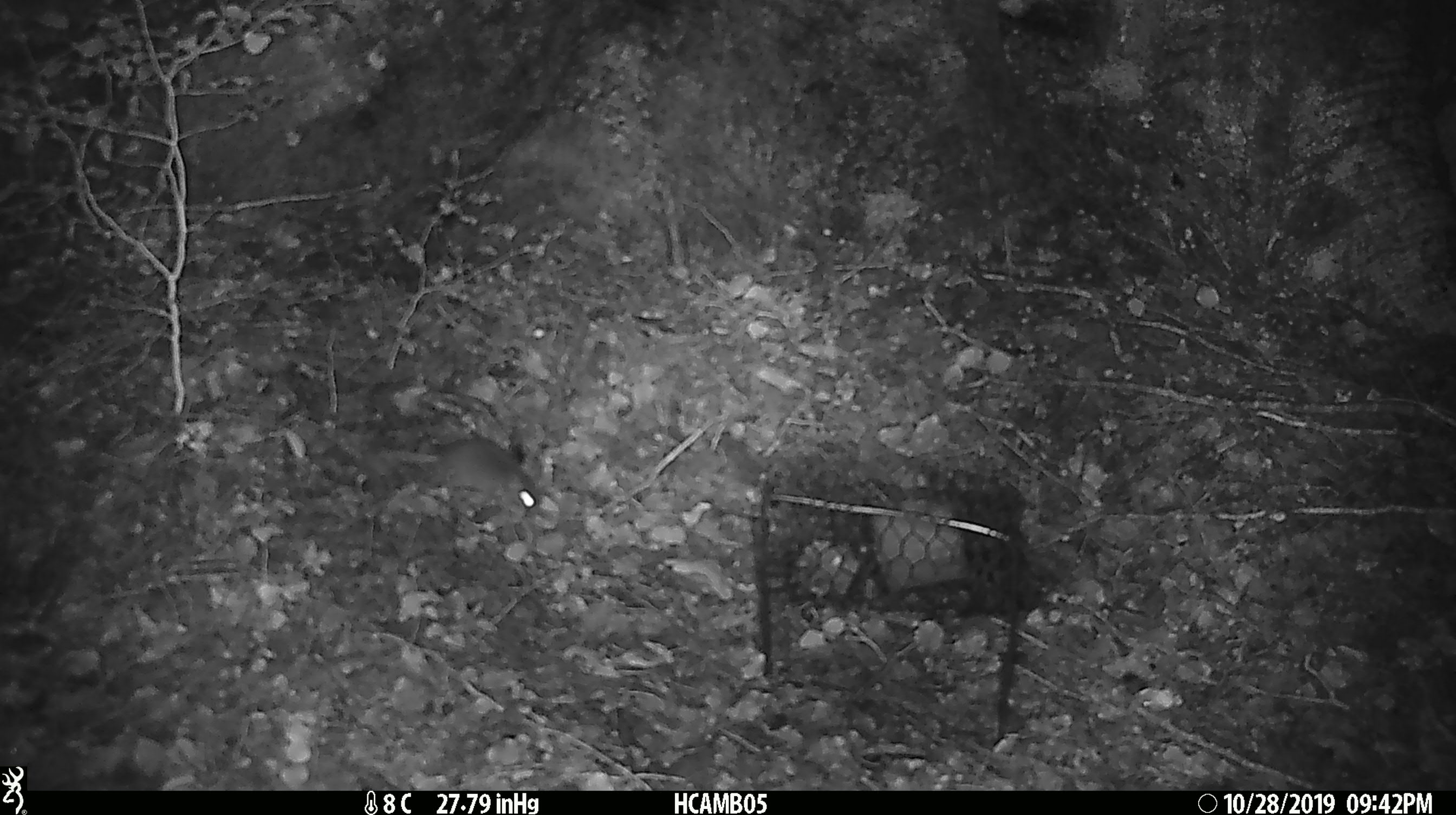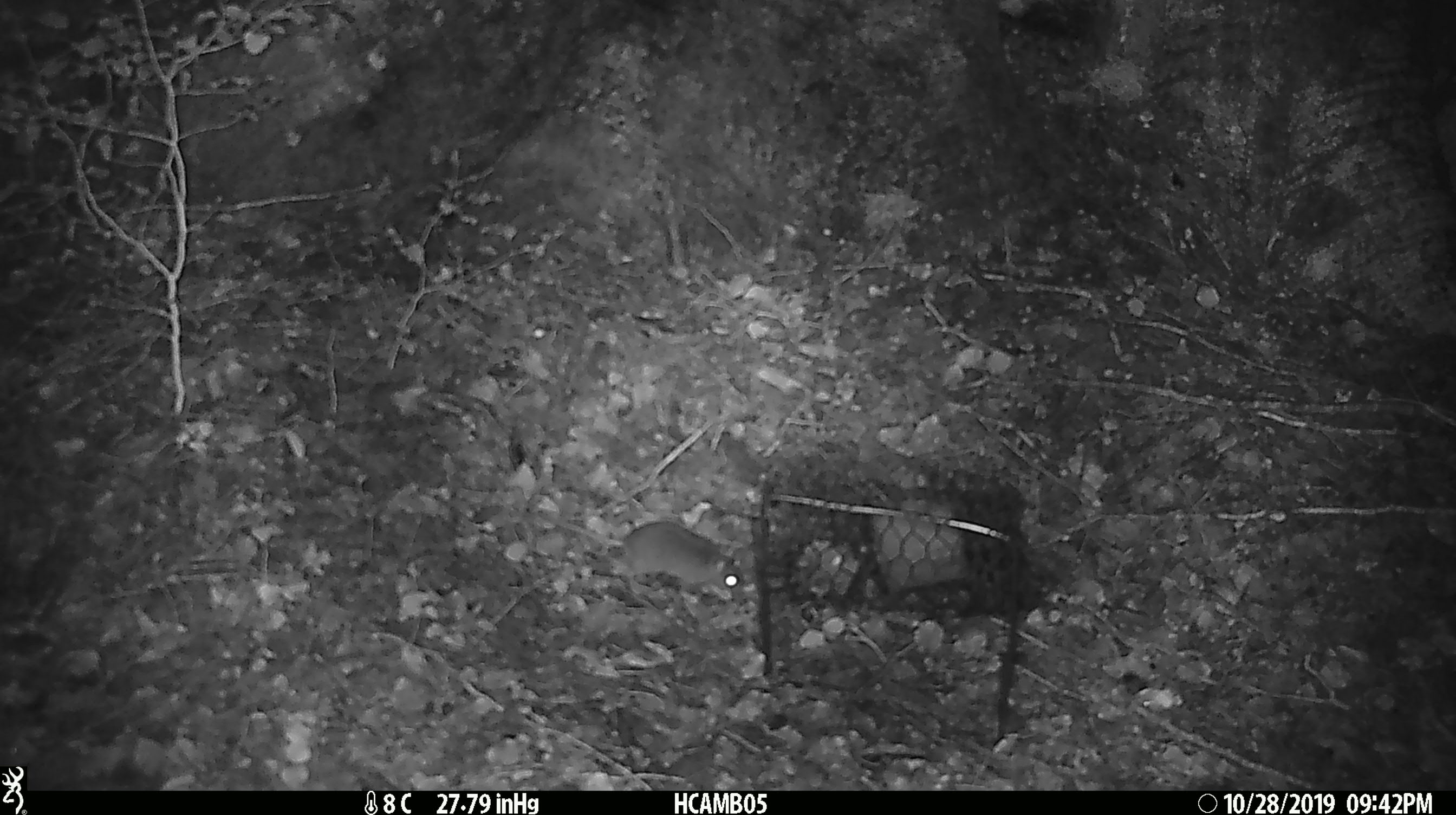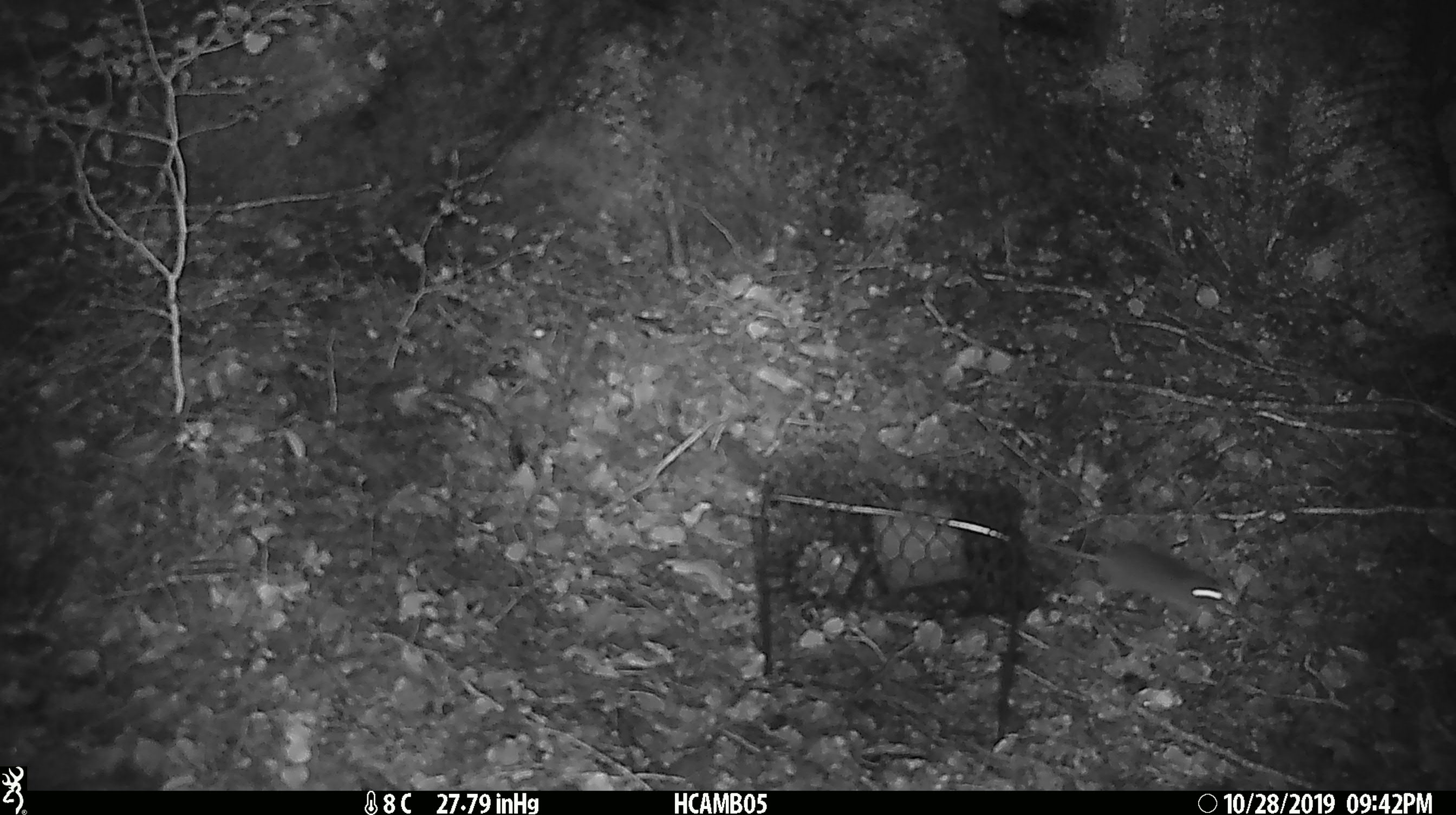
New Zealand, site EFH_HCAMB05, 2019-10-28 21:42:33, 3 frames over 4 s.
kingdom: Animalia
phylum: Chordata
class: Mammalia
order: Rodentia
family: Muridae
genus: Mus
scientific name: Mus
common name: mouse